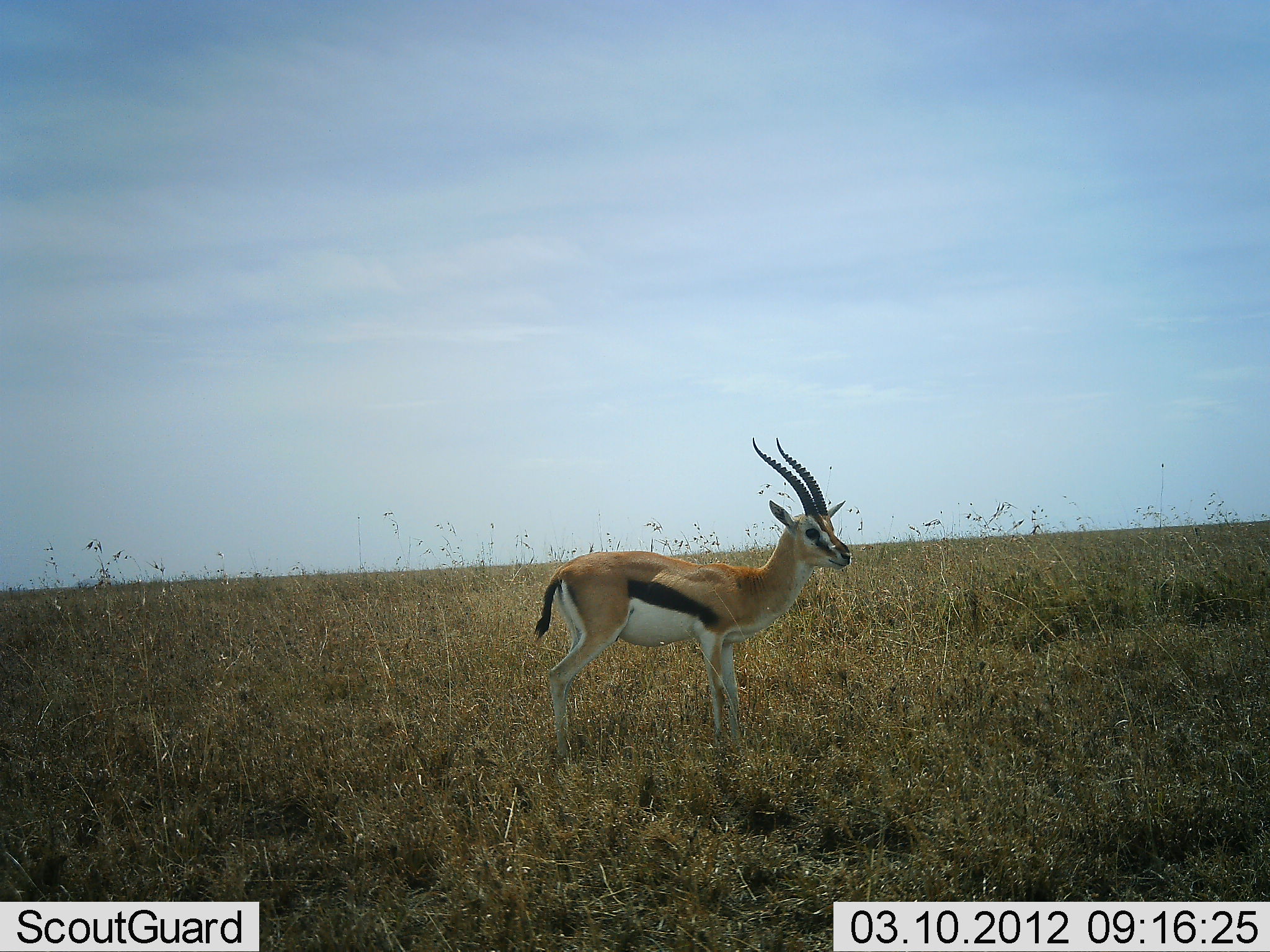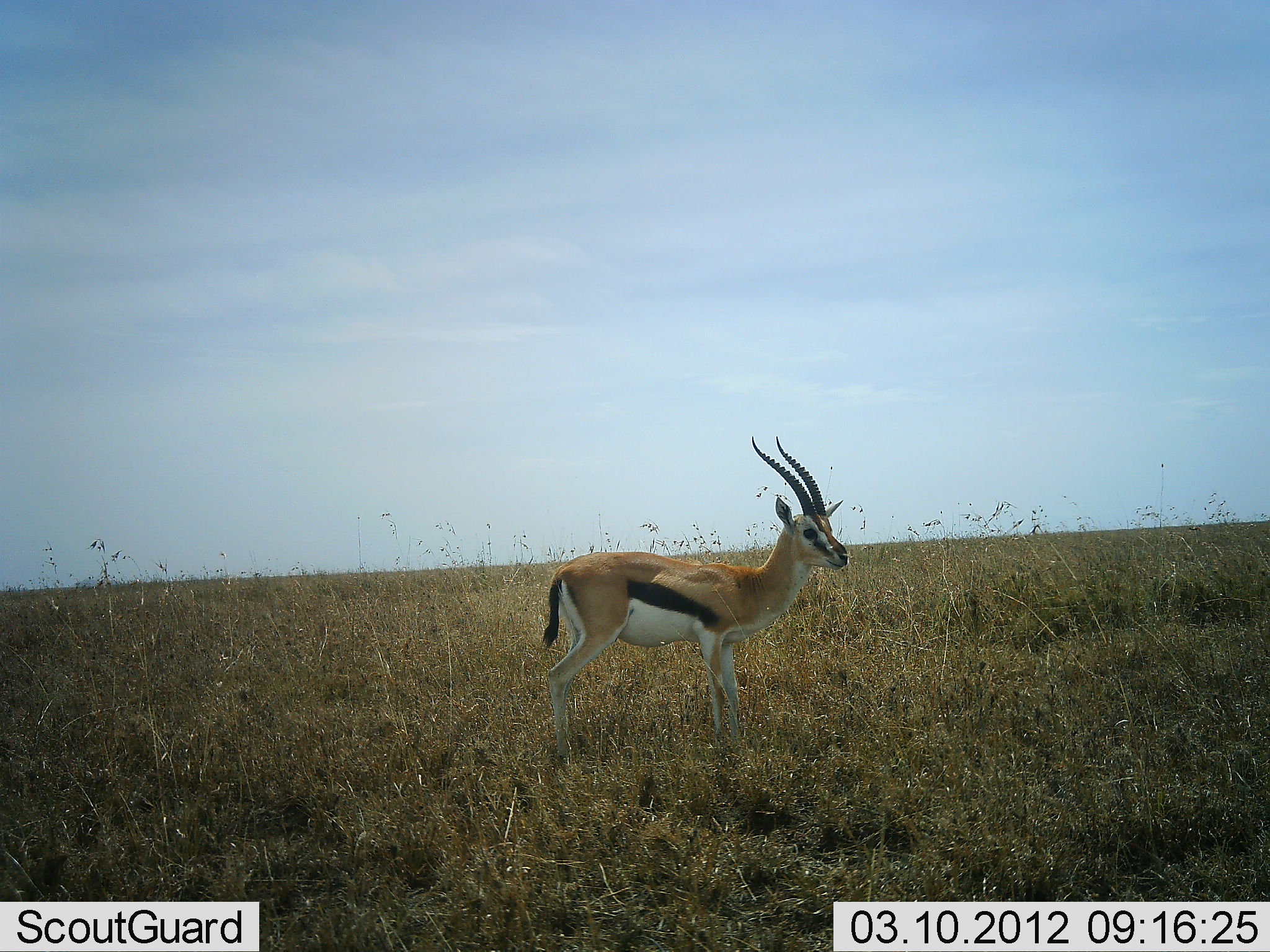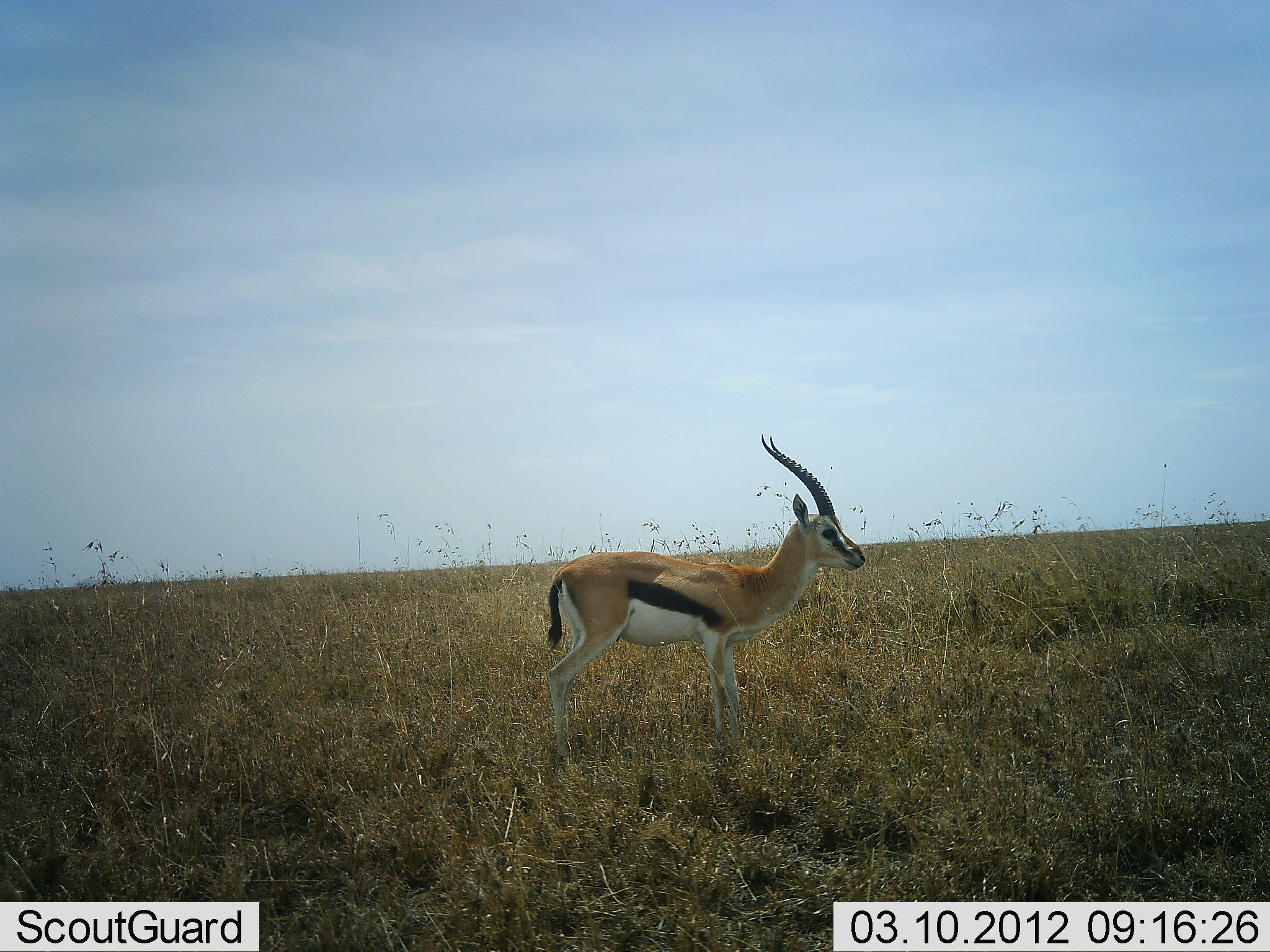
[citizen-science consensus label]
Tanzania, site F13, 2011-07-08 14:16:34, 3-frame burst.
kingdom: Animalia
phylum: Chordata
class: Mammalia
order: Artiodactyla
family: Bovidae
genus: Eudorcas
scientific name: Eudorcas thomsonii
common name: thomson's gazelle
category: gazellethomsons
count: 1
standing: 100%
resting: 0%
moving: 0%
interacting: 0%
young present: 0%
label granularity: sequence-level